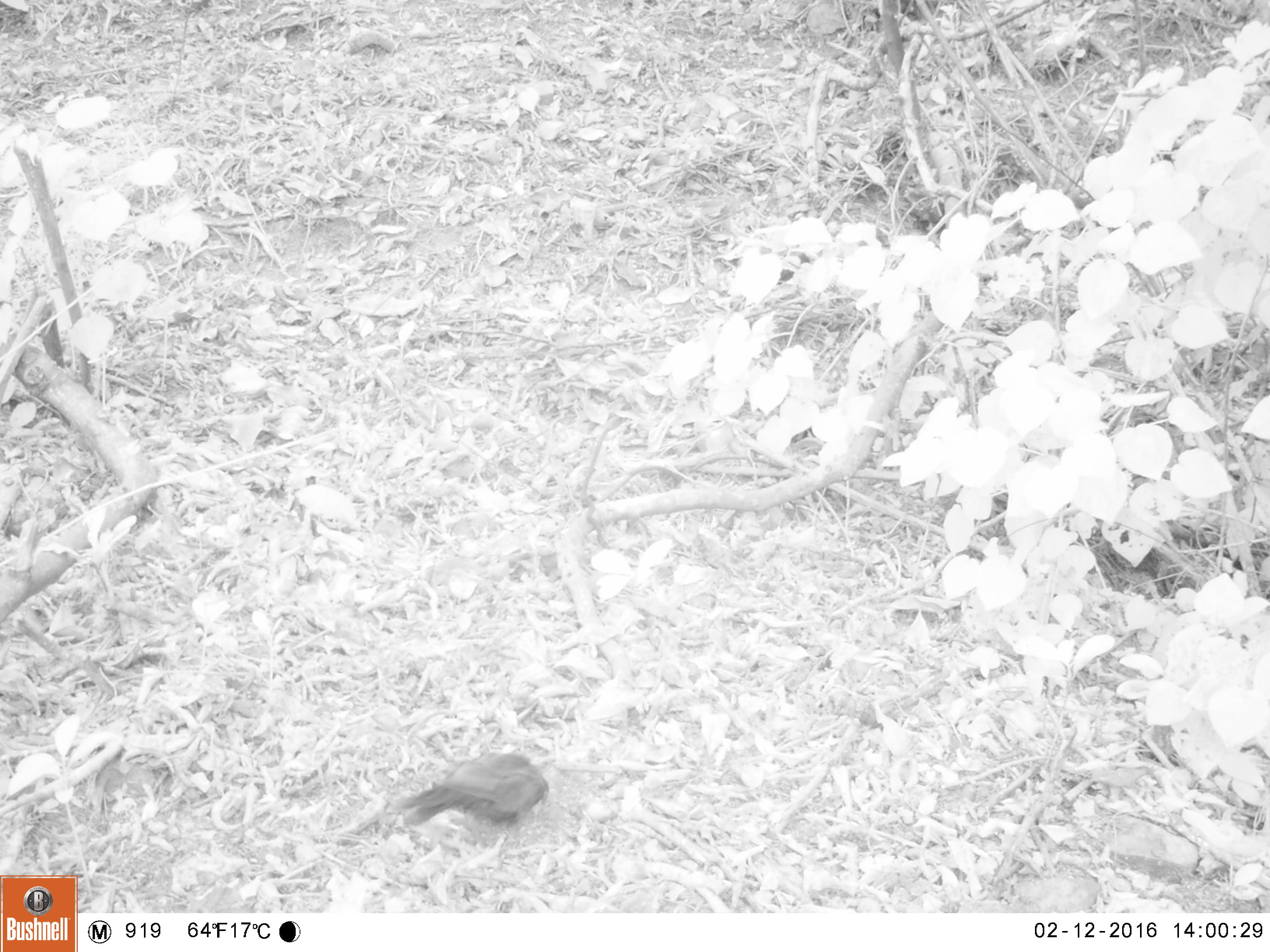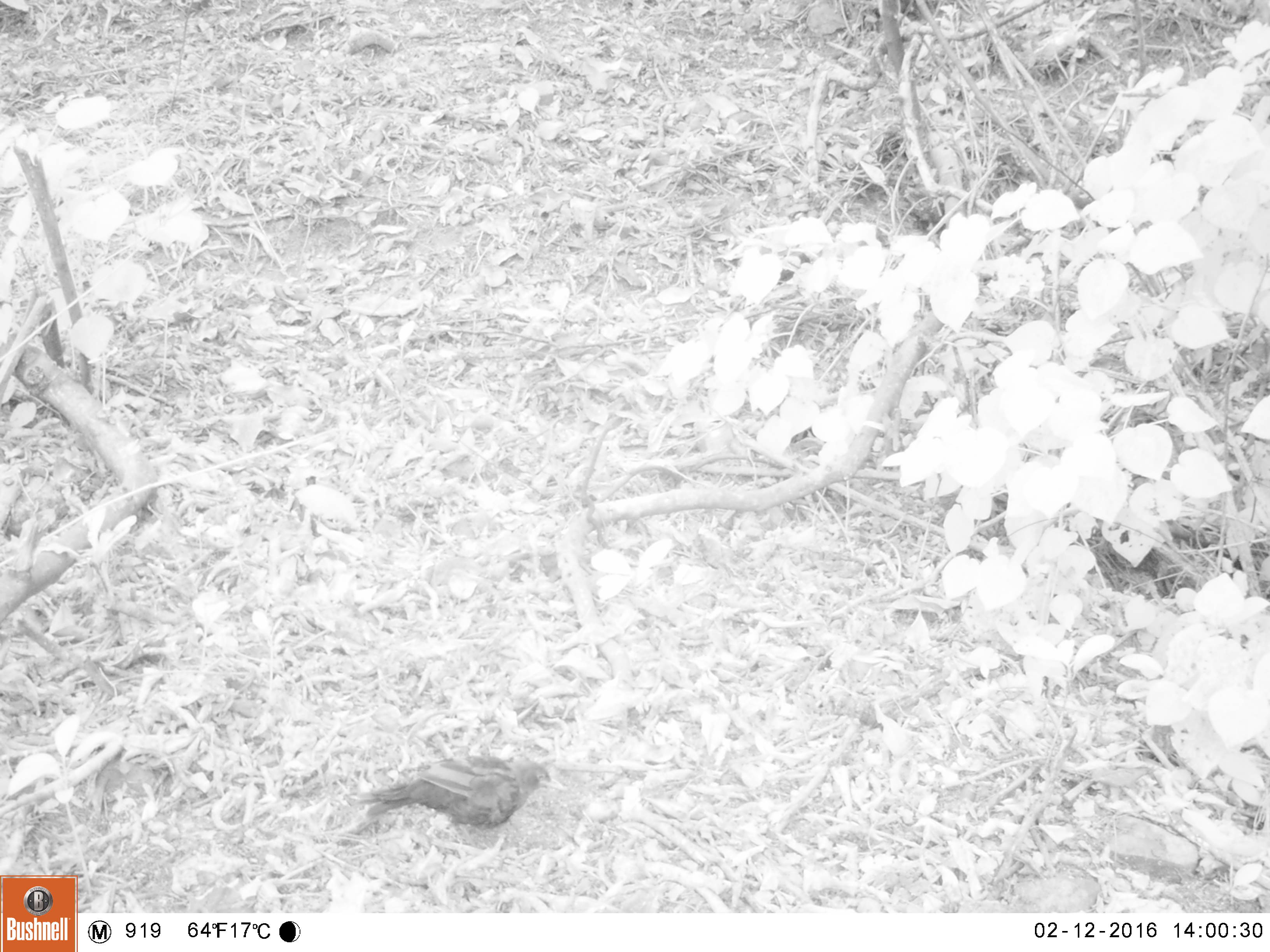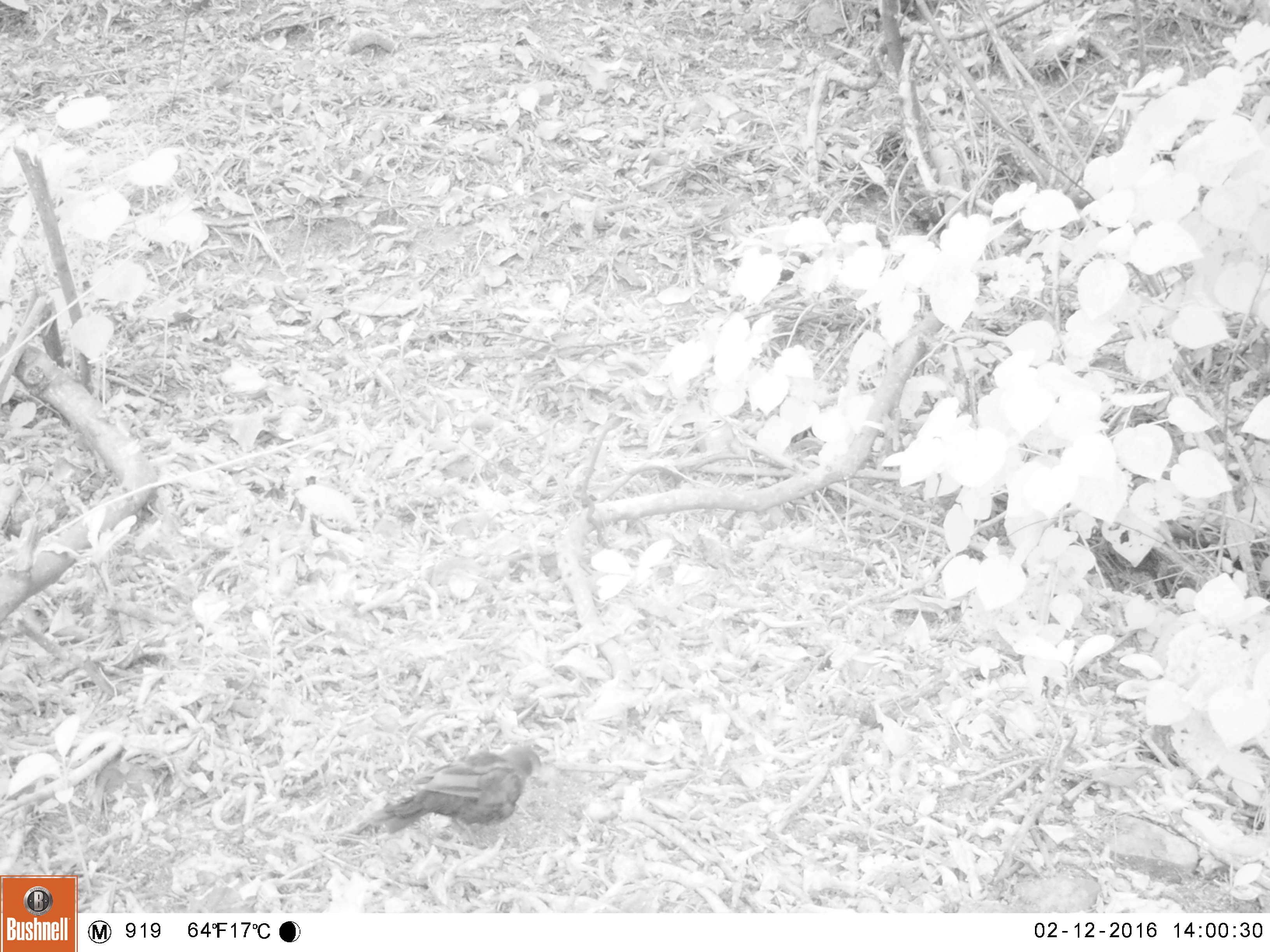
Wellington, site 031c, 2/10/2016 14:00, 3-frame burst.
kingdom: Animalia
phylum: Chordata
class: Aves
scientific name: Aves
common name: bird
Bird (Aves).